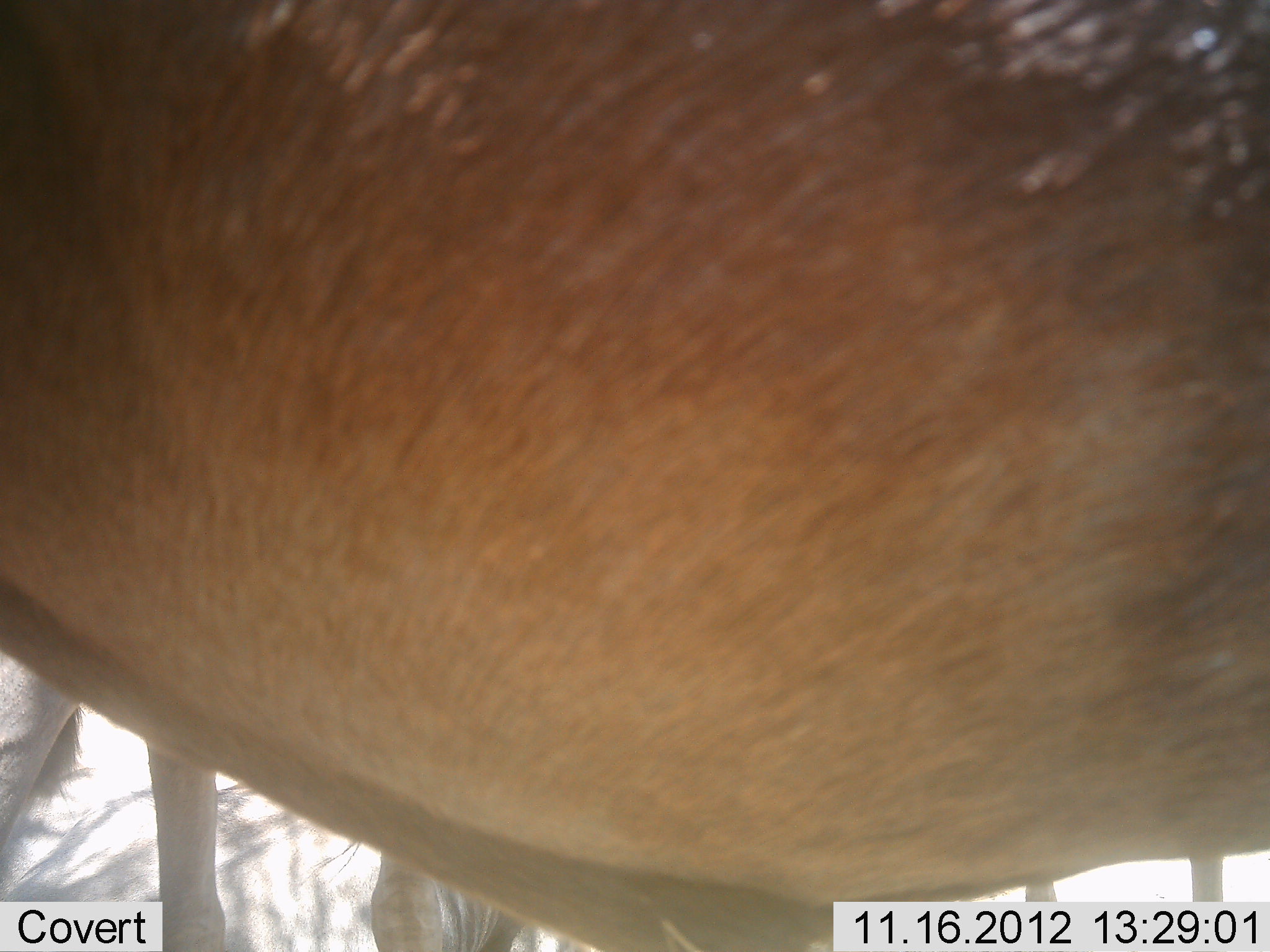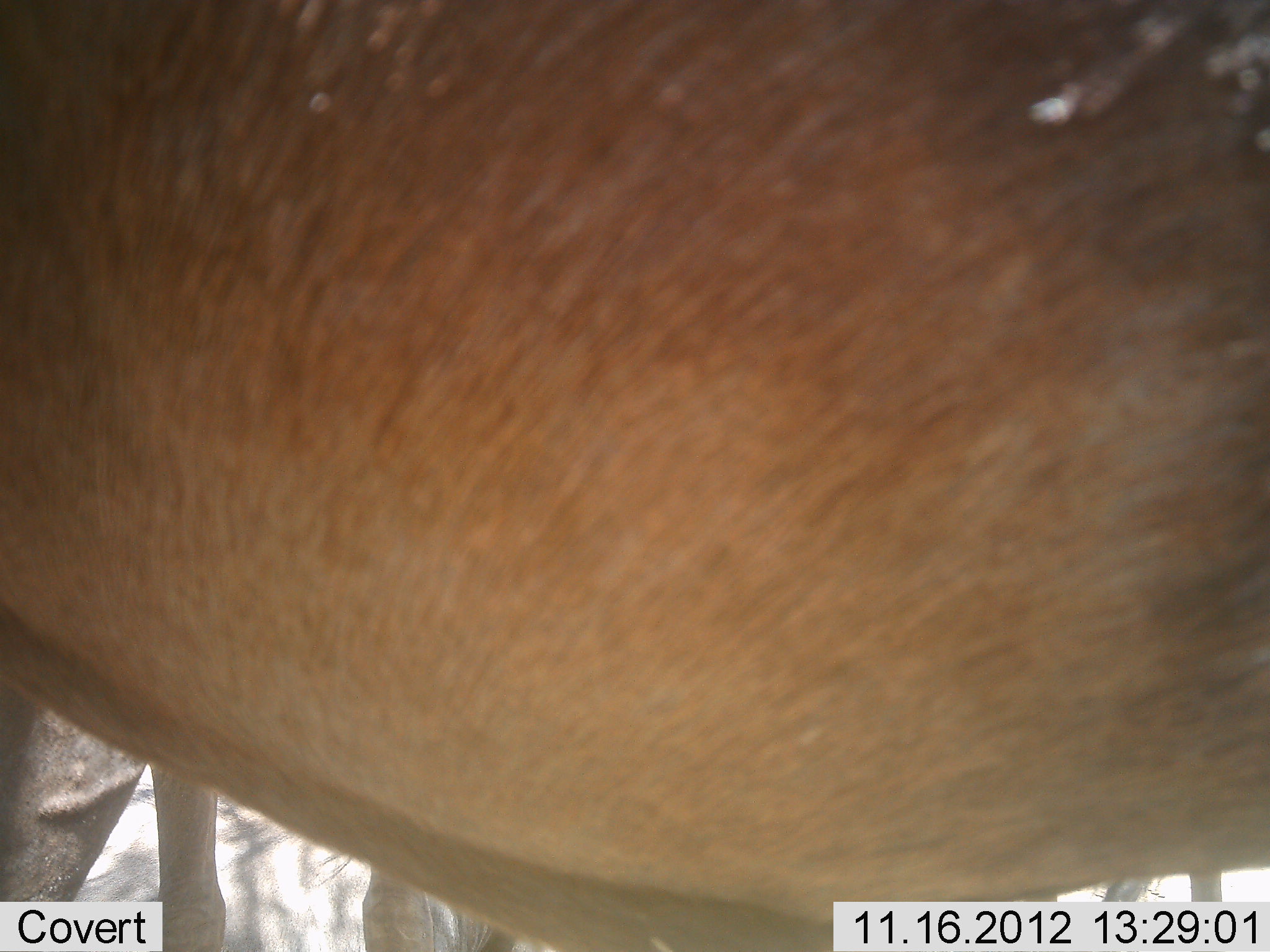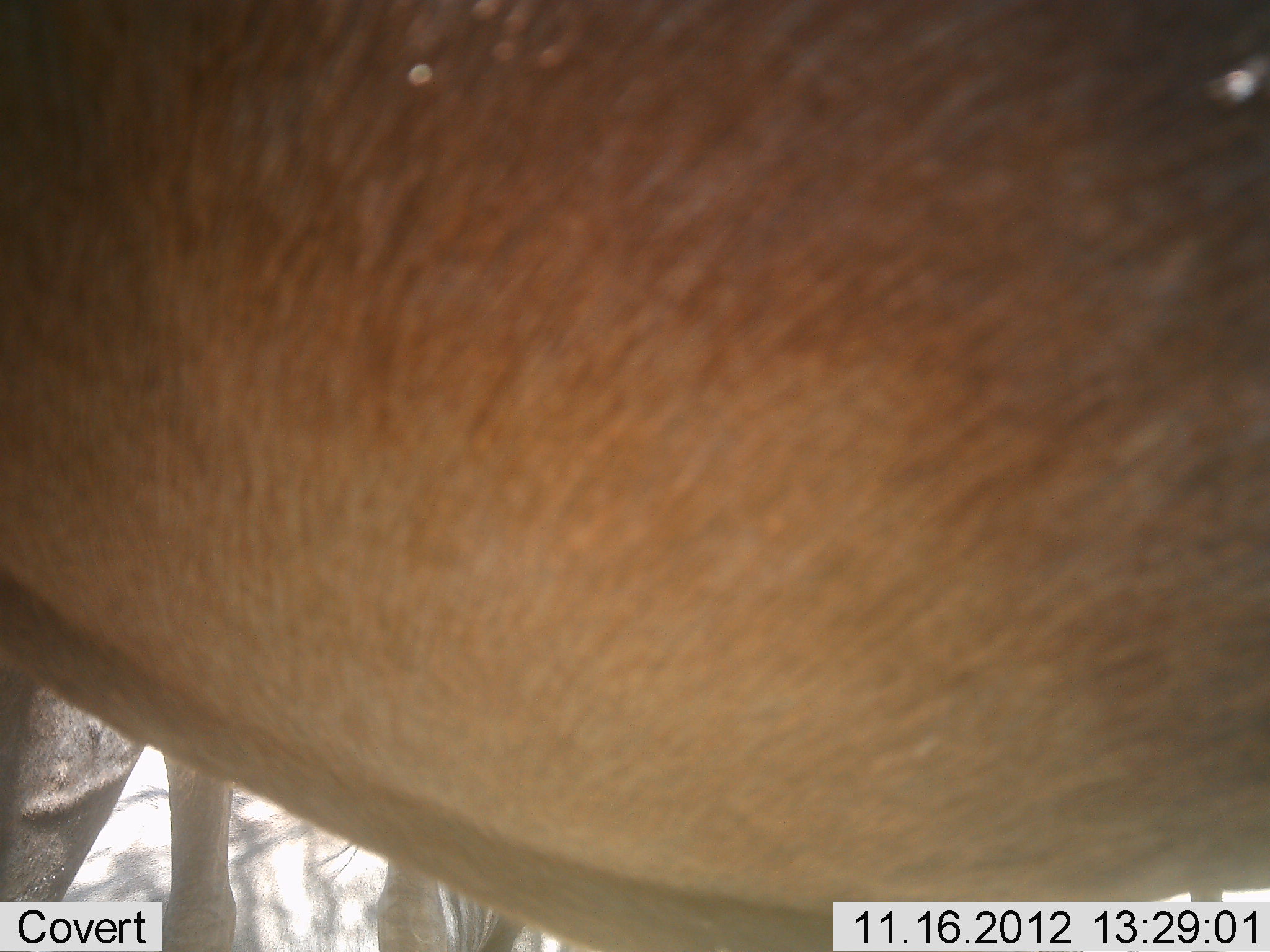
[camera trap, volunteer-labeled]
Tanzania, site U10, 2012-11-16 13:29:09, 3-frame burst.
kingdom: Animalia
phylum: Chordata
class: Mammalia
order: Artiodactyla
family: Bovidae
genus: Alcelaphus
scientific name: Alcelaphus buselaphus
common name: hartebeest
Hartebeest (Alcelaphus buselaphus), count 1. Behavior (volunteer vote fractions): standing 88%, resting 0%, moving 12%, interacting 0%. Young present (vote fraction): 0%. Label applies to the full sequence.